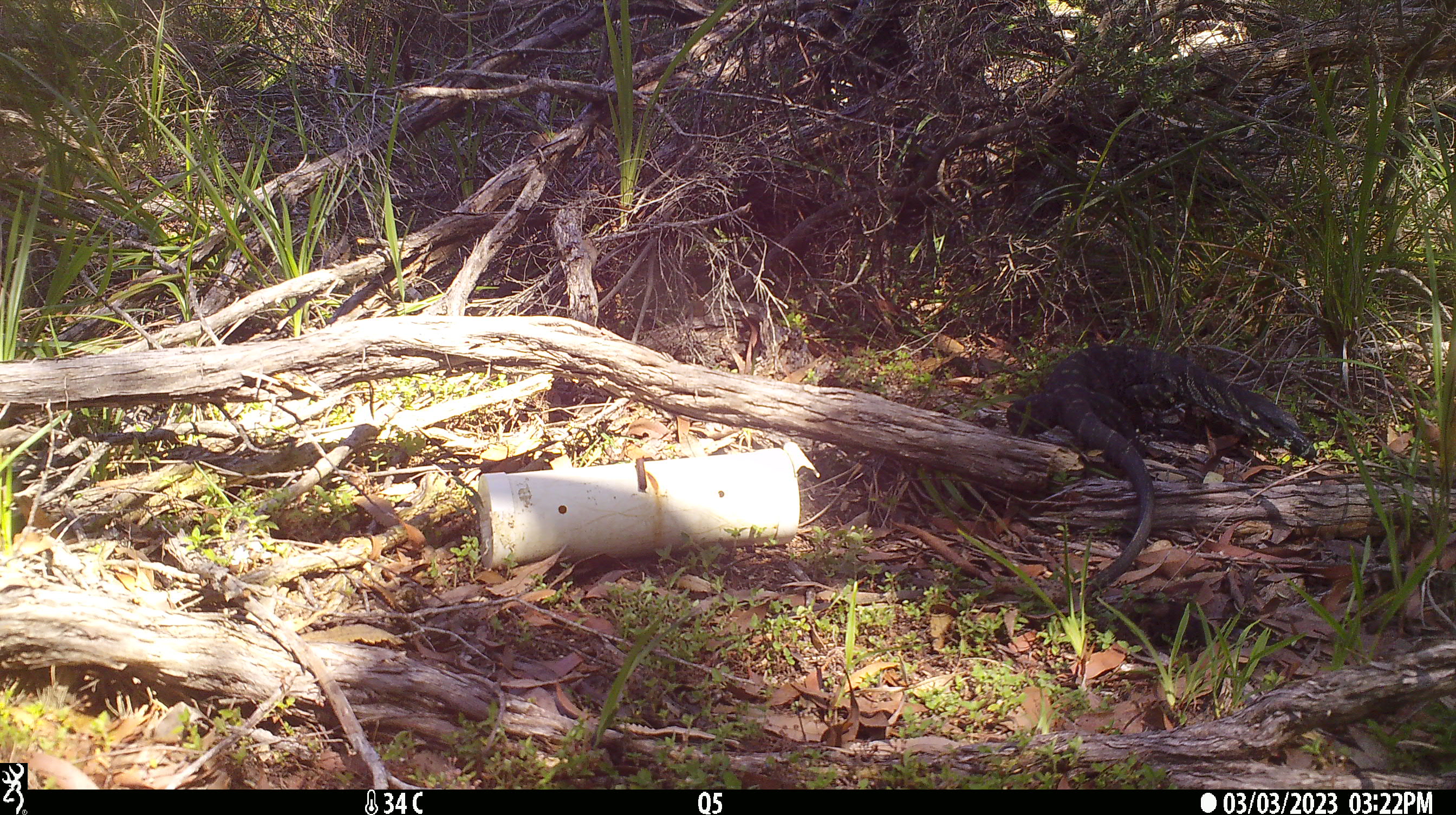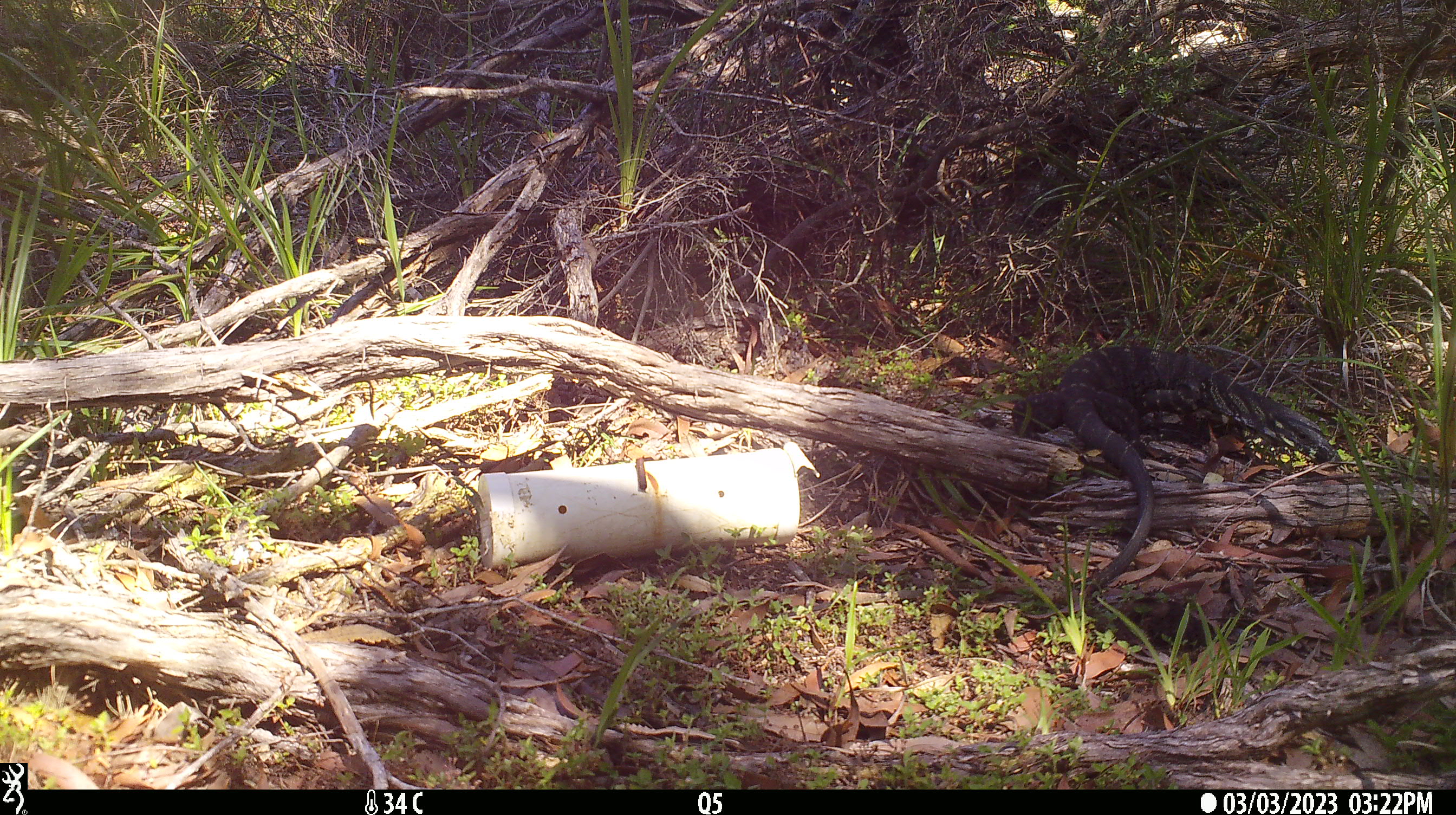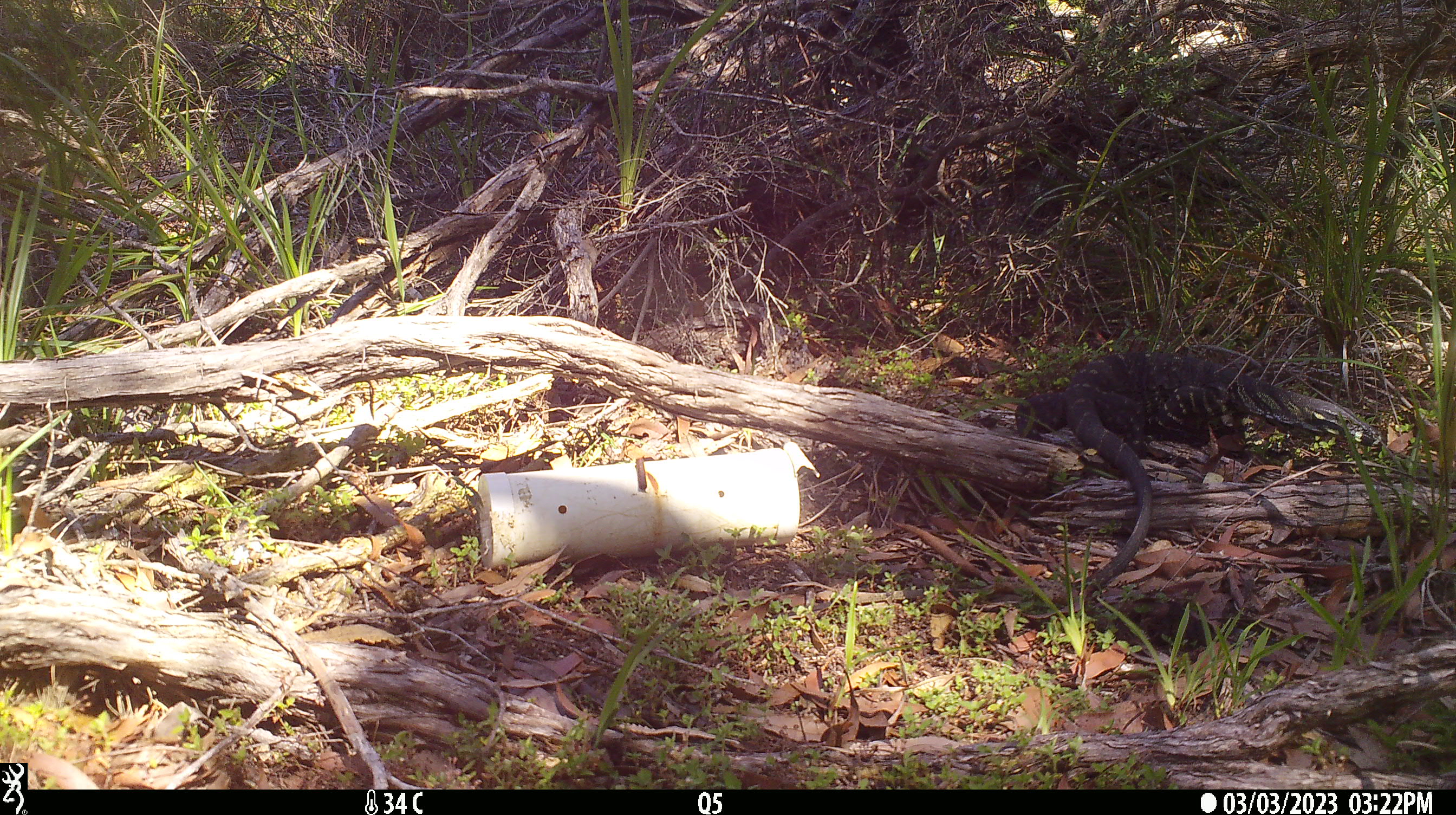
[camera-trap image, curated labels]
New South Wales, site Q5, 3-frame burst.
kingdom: Animalia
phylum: Chordata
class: Reptilia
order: Squamata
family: Varanidae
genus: Varanus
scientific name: Varanus varius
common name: lace monitor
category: goanna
Goanna (lace monitor) (Varanus varius).